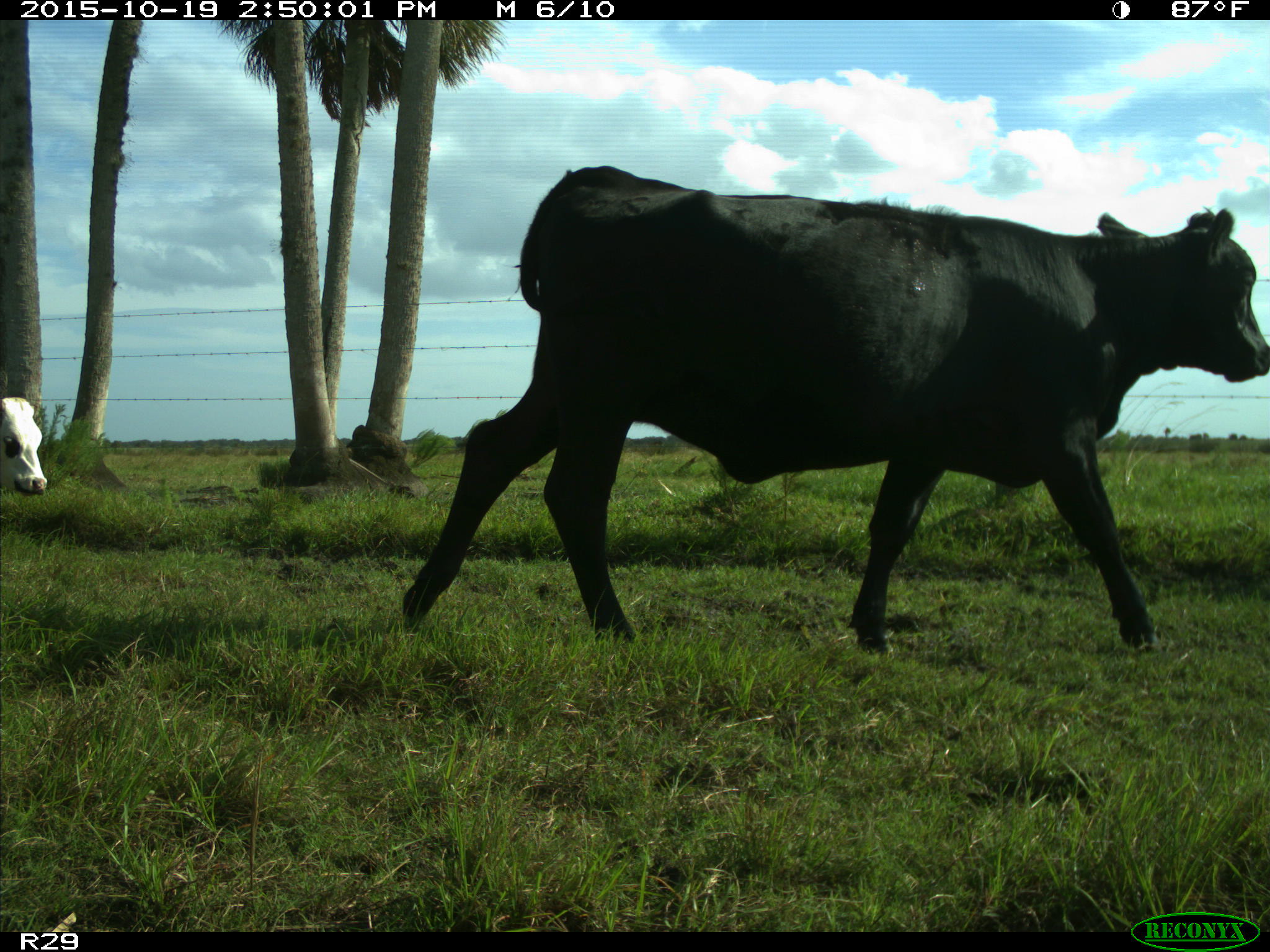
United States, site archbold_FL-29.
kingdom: Animalia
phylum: Chordata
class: Mammalia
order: Artiodactyla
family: Bovidae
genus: Bos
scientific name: Bos taurus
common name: domestic cow